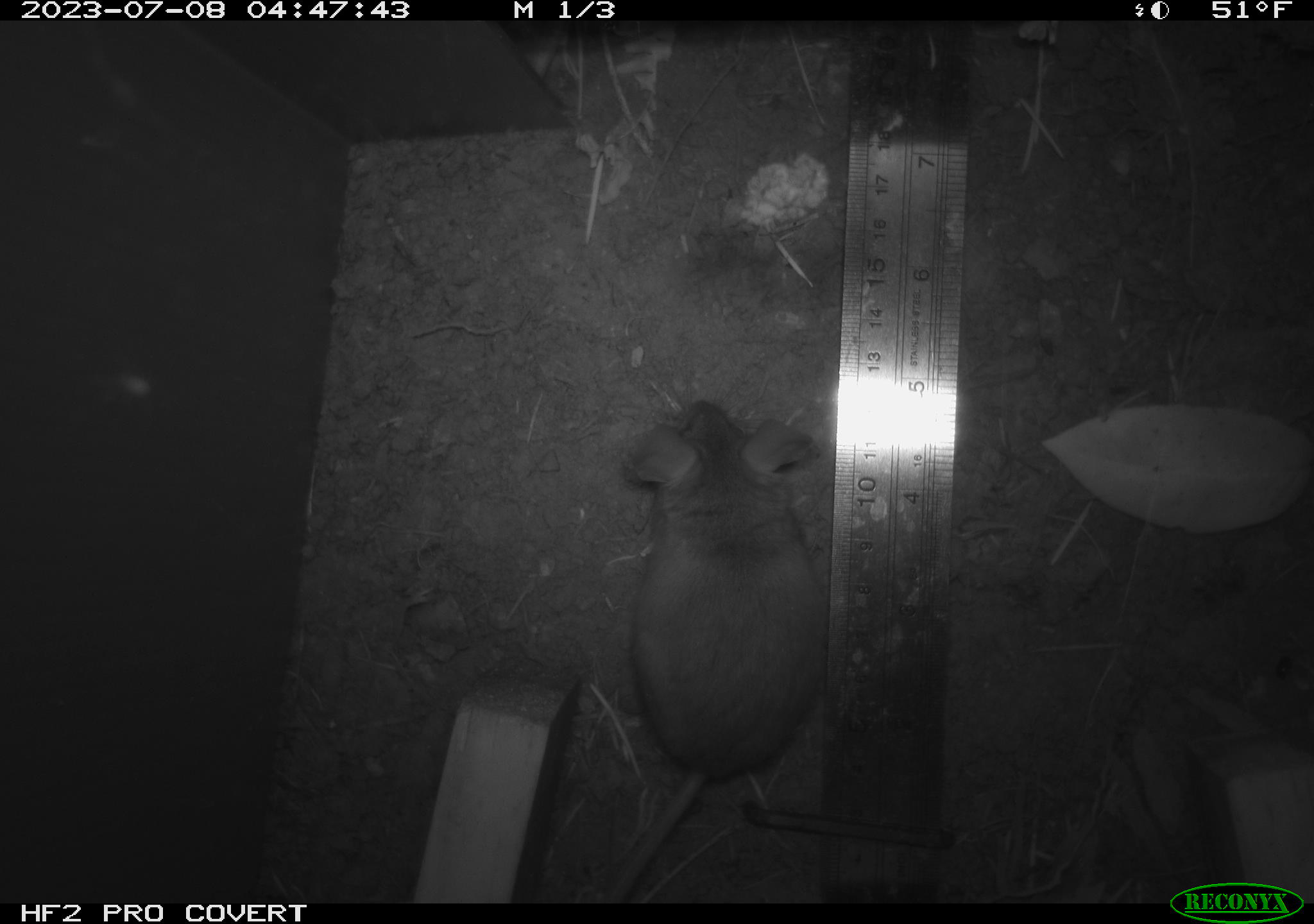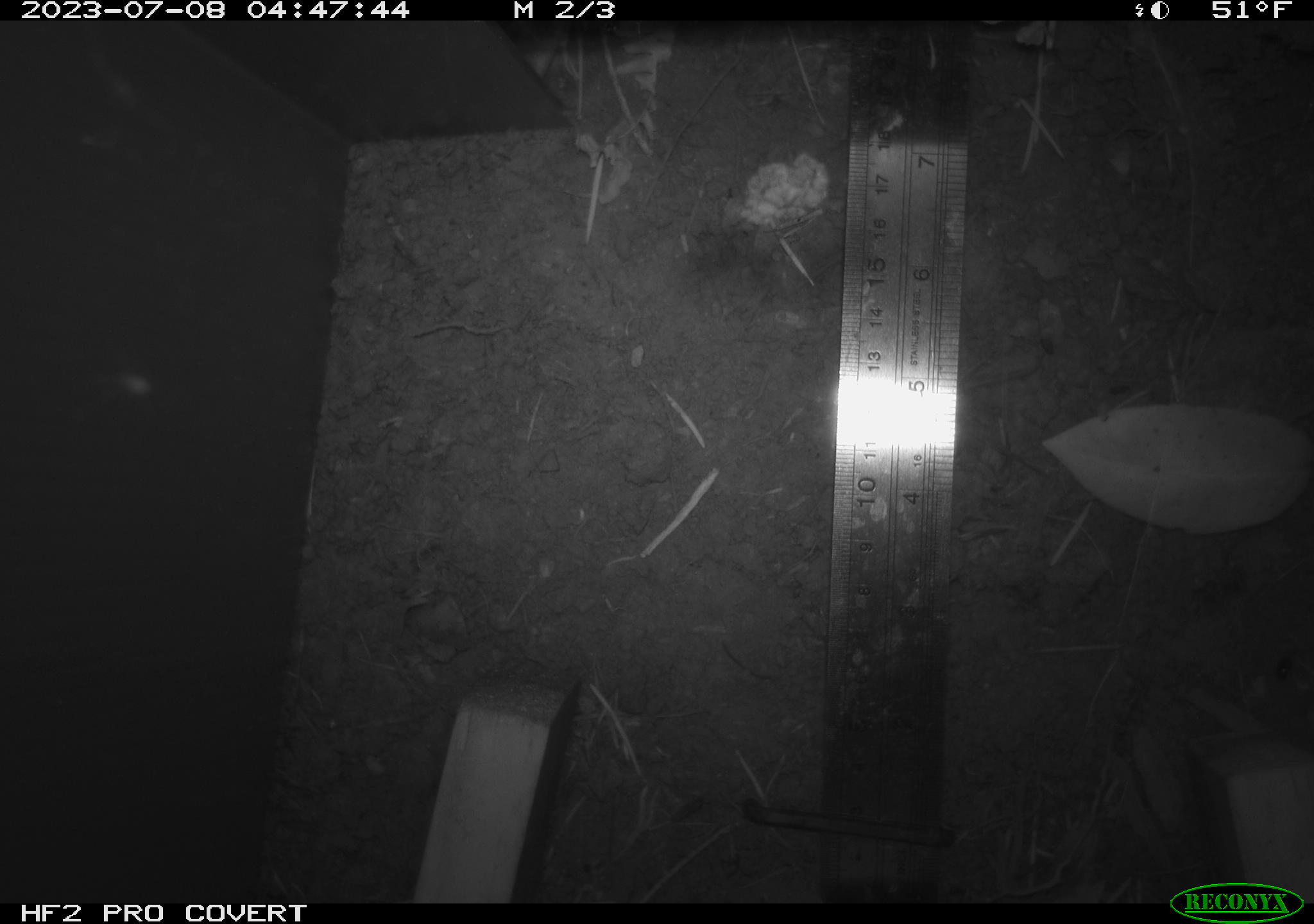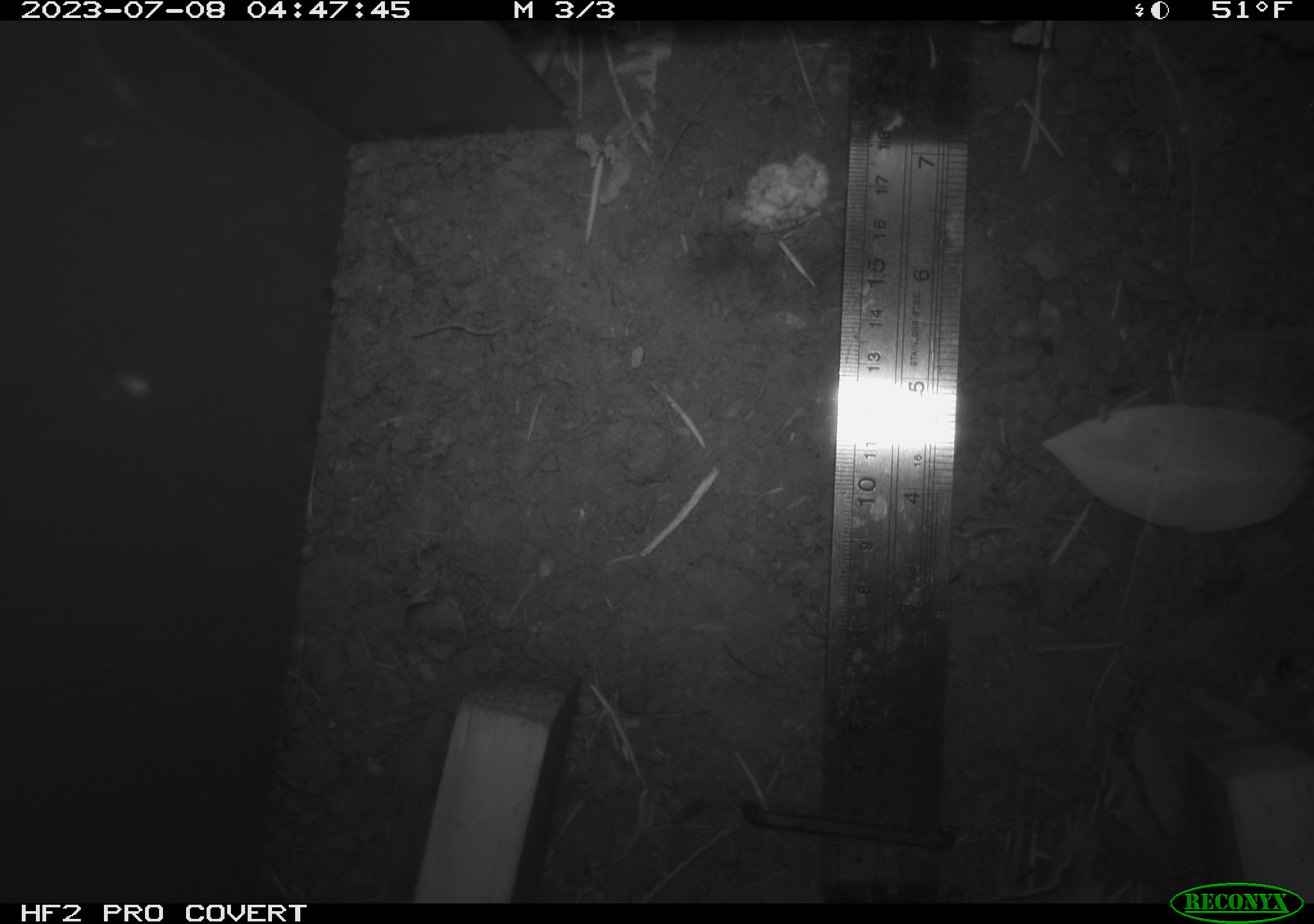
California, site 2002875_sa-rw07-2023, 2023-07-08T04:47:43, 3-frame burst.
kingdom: Animalia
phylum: Chordata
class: Mammalia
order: Rodentia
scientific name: Rodentia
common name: mouse species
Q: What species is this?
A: Mouse species (Rodentia).